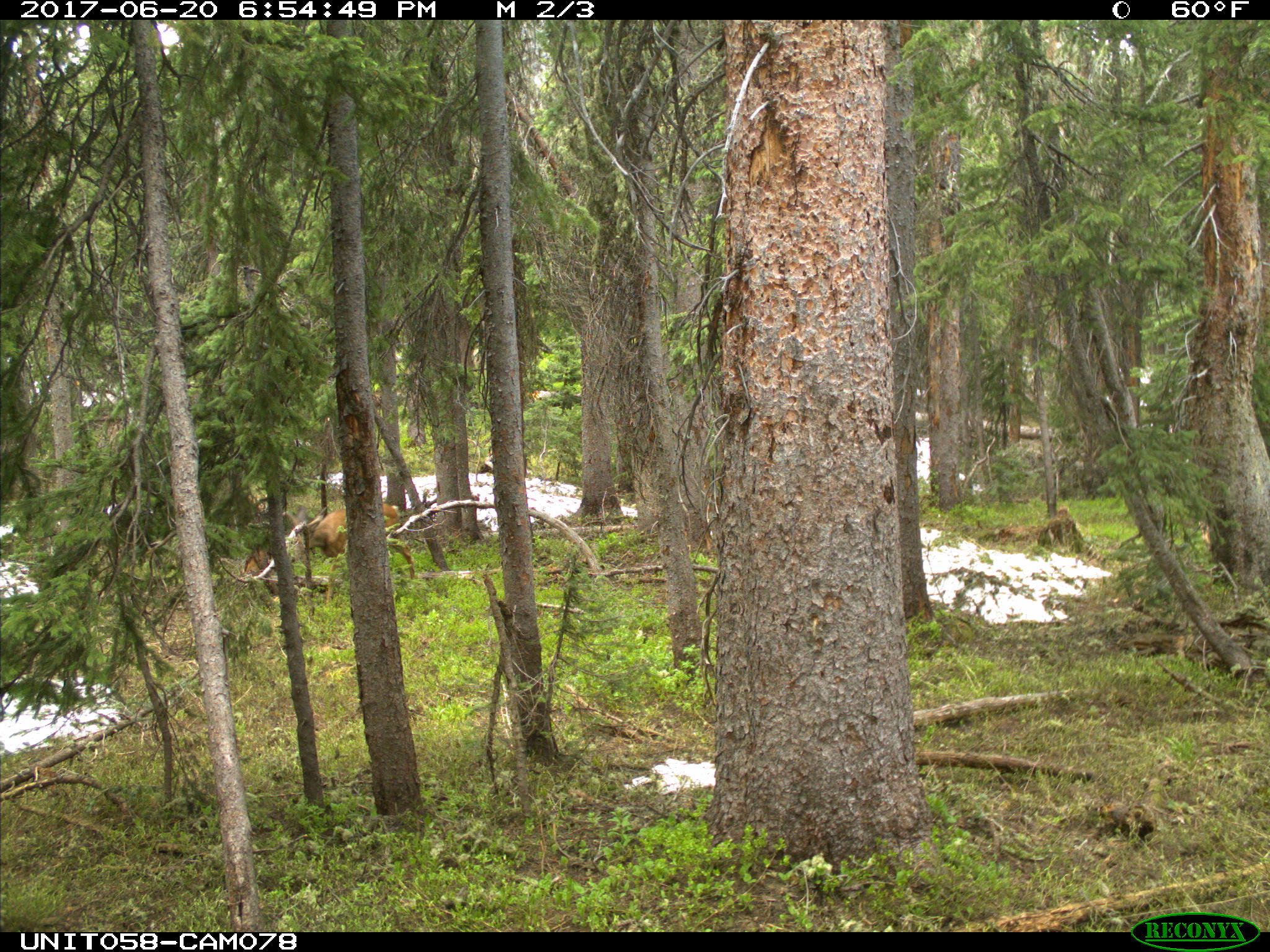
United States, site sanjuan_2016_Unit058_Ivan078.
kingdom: Animalia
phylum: Chordata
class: Mammalia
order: Artiodactyla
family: Cervidae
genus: Odocoileus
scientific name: Odocoileus hemionus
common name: mule deer